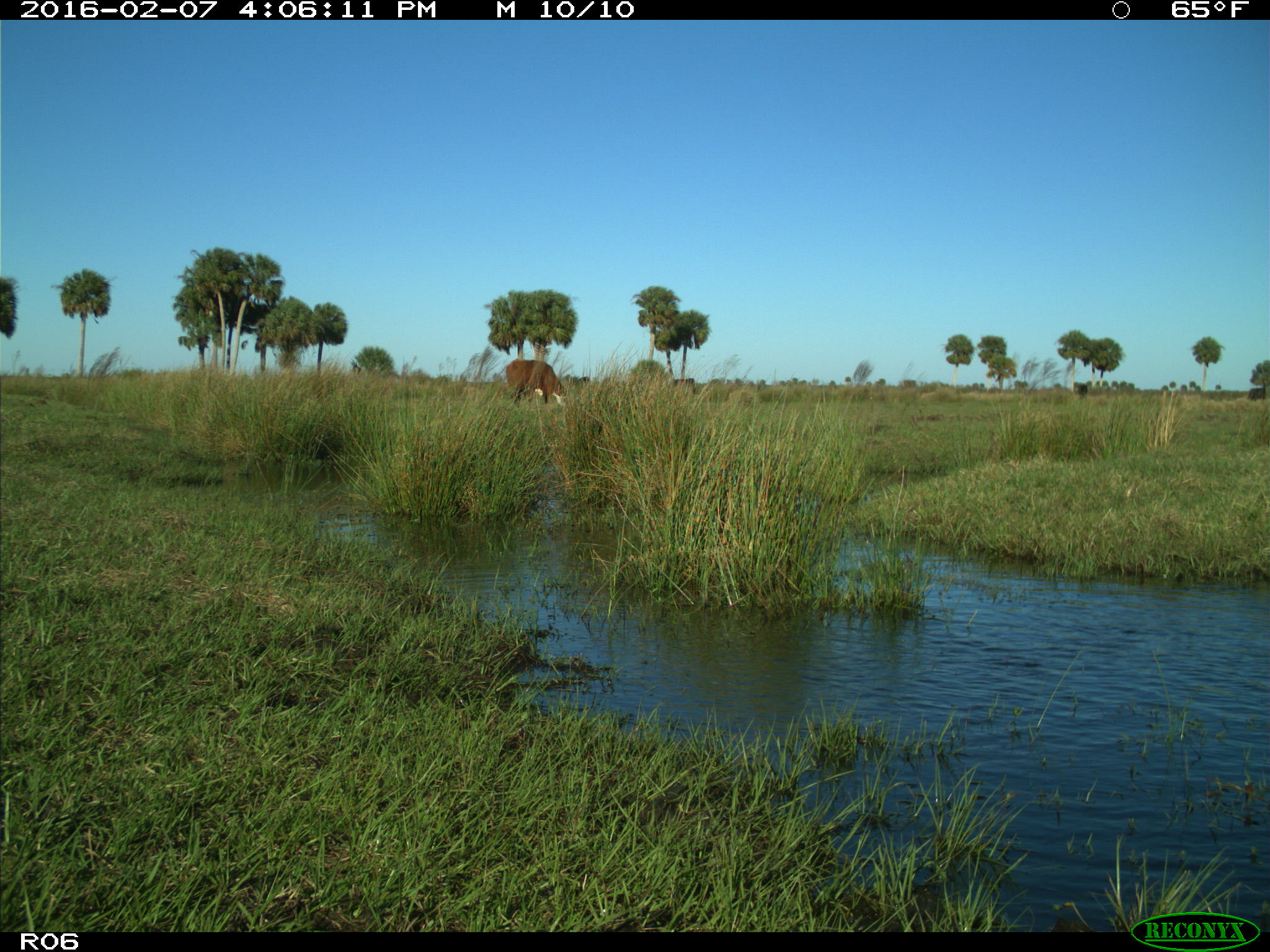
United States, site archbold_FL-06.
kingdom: Animalia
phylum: Chordata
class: Mammalia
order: Artiodactyla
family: Bovidae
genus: Bos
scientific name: Bos taurus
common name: domestic cow